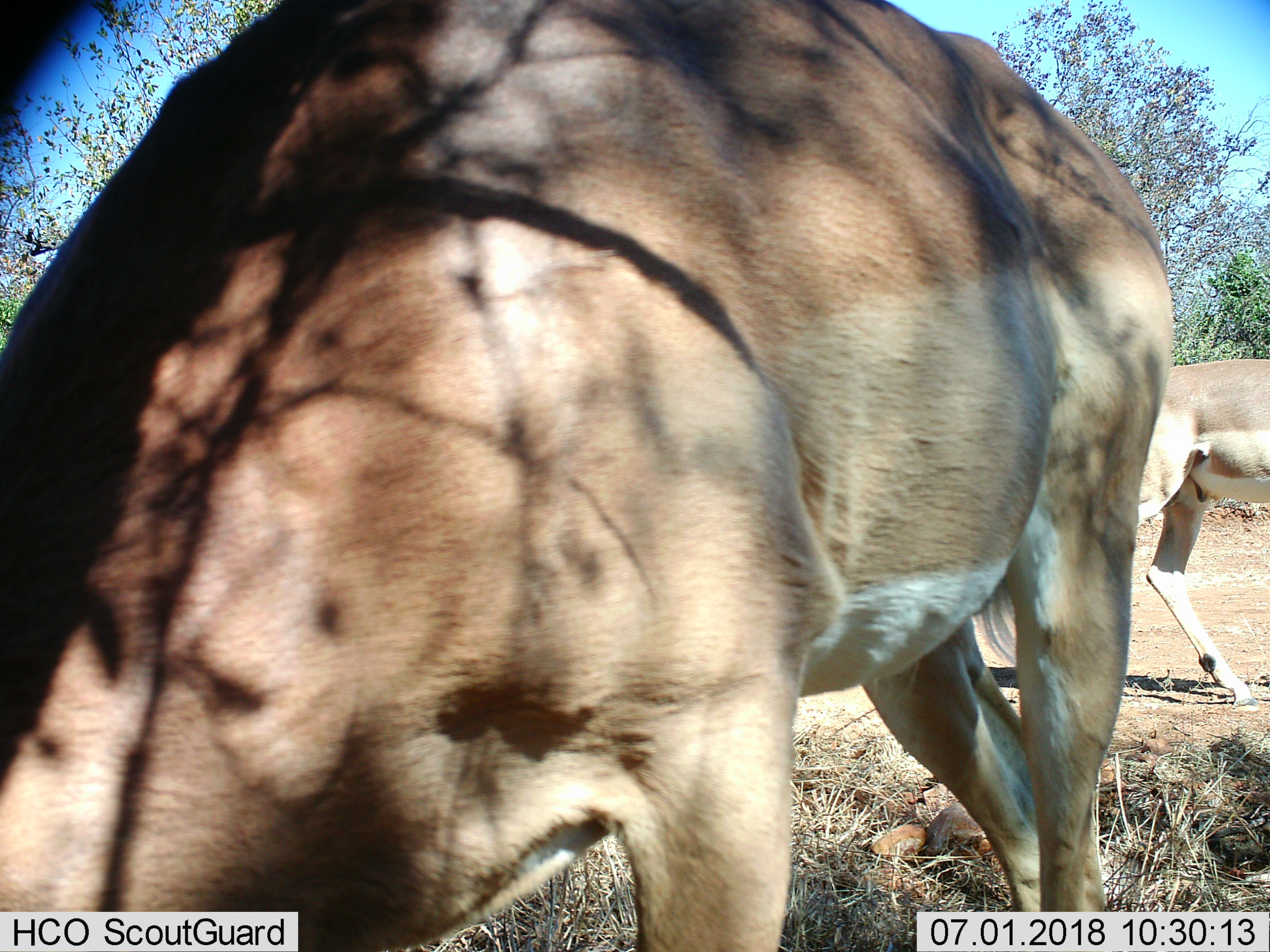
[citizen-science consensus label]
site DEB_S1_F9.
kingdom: Animalia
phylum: Chordata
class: Mammalia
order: Artiodactyla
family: Bovidae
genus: Aepyceros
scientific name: Aepyceros melampus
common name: impala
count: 2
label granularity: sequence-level